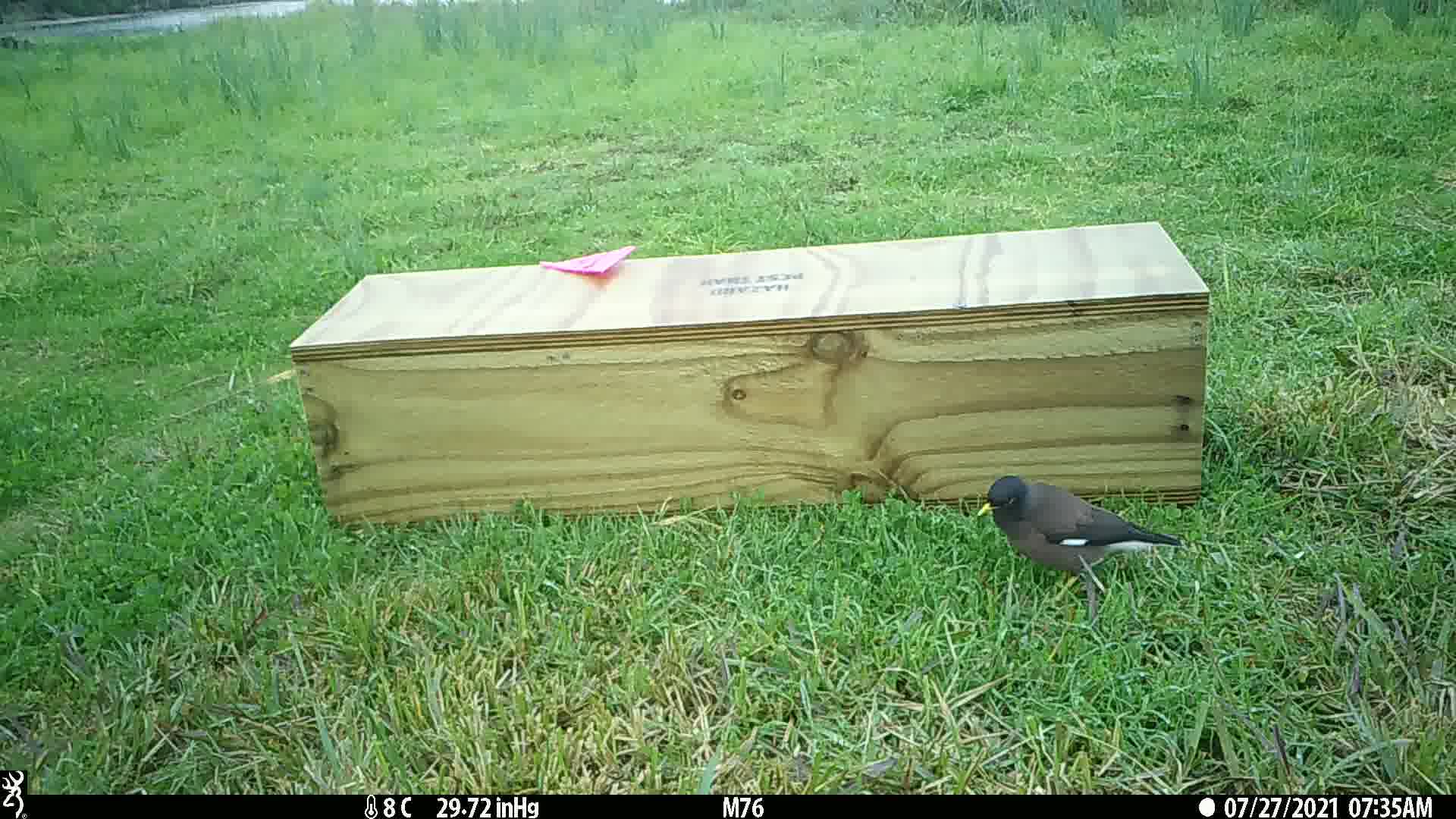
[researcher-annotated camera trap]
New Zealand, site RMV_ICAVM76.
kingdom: Animalia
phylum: Chordata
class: Aves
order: Passeriformes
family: Sturnidae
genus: Acridotheres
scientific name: Acridotheres tristis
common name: common myna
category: myna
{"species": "myna (common myna) (Acridotheres tristis)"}